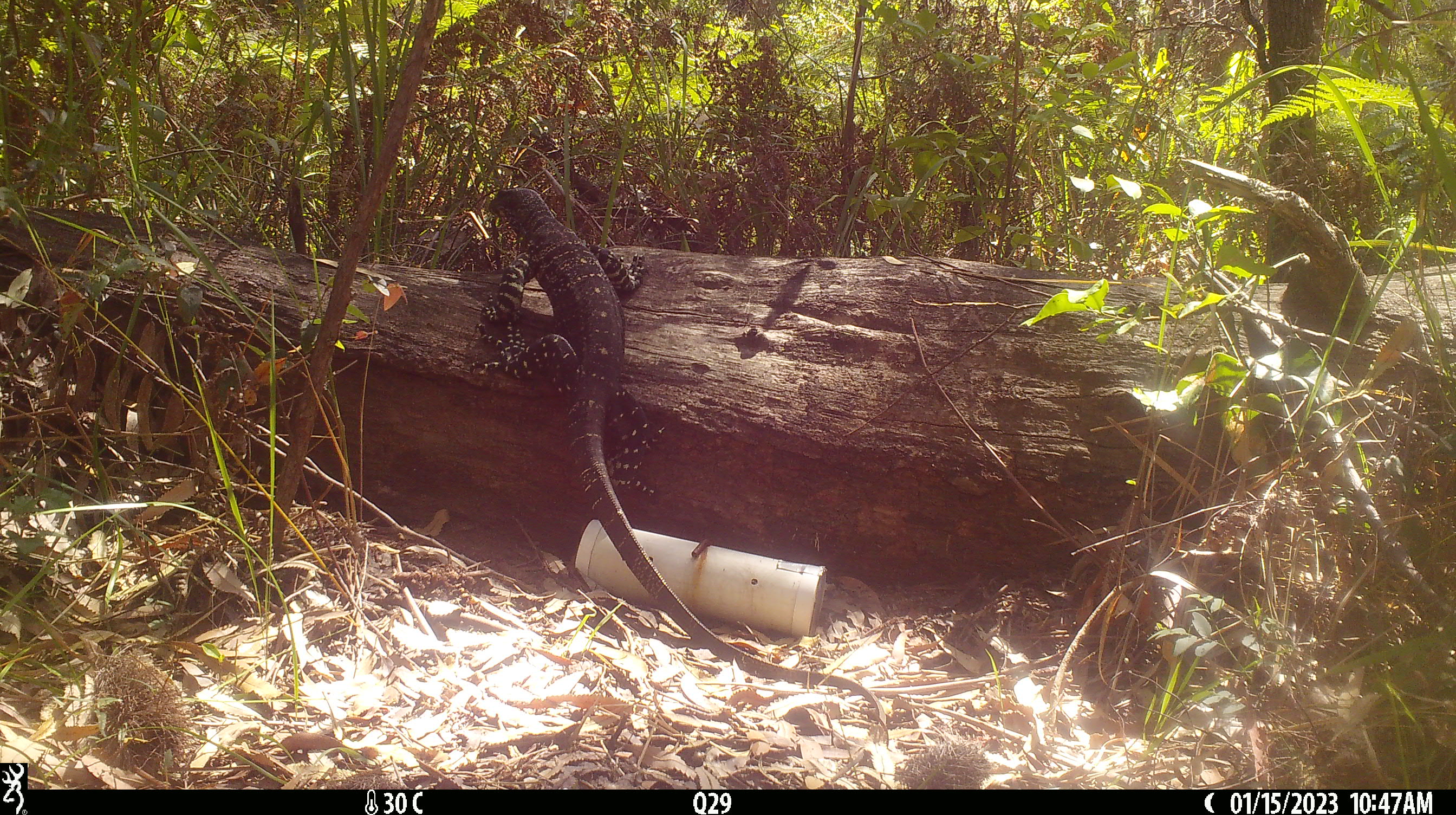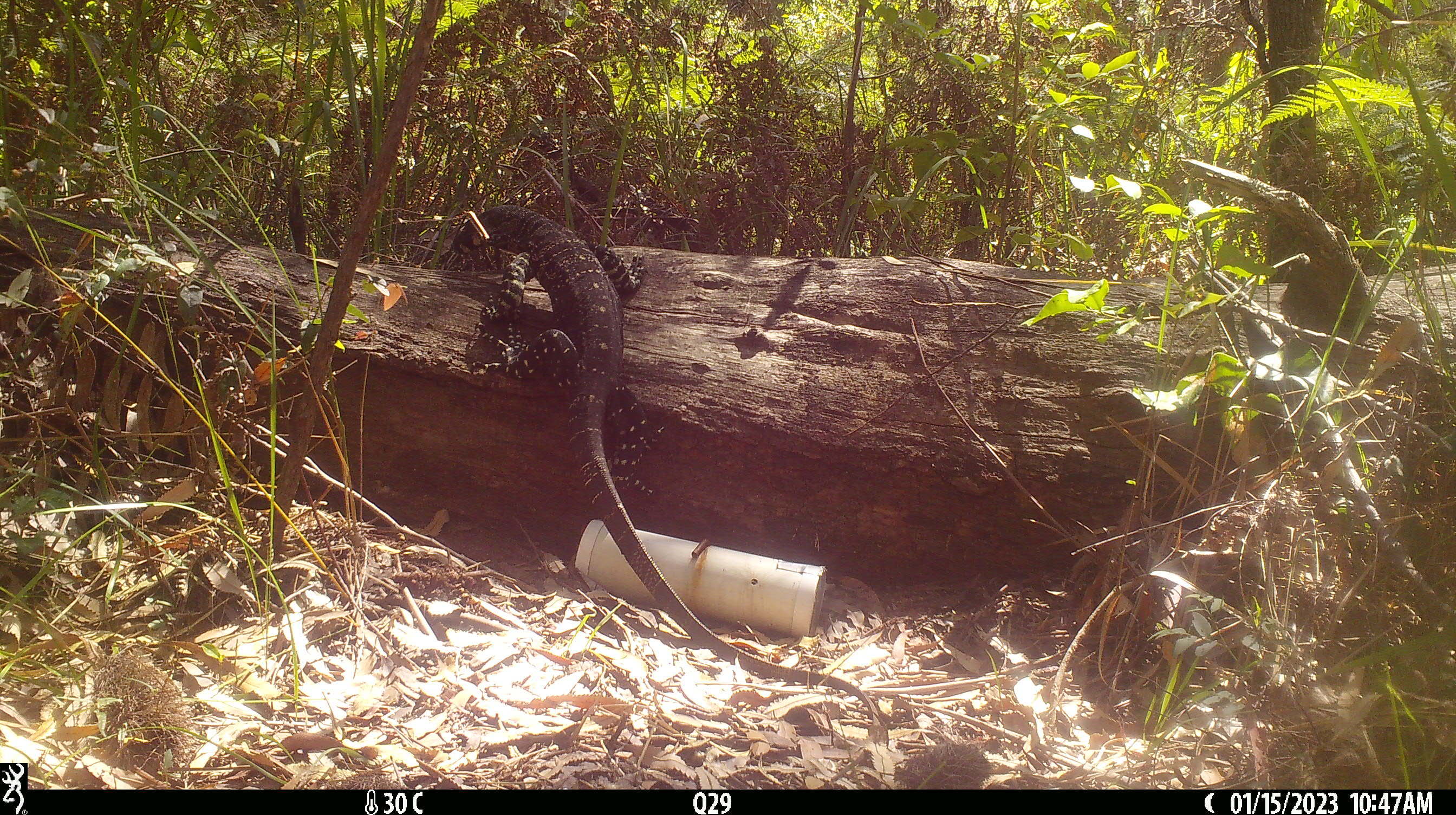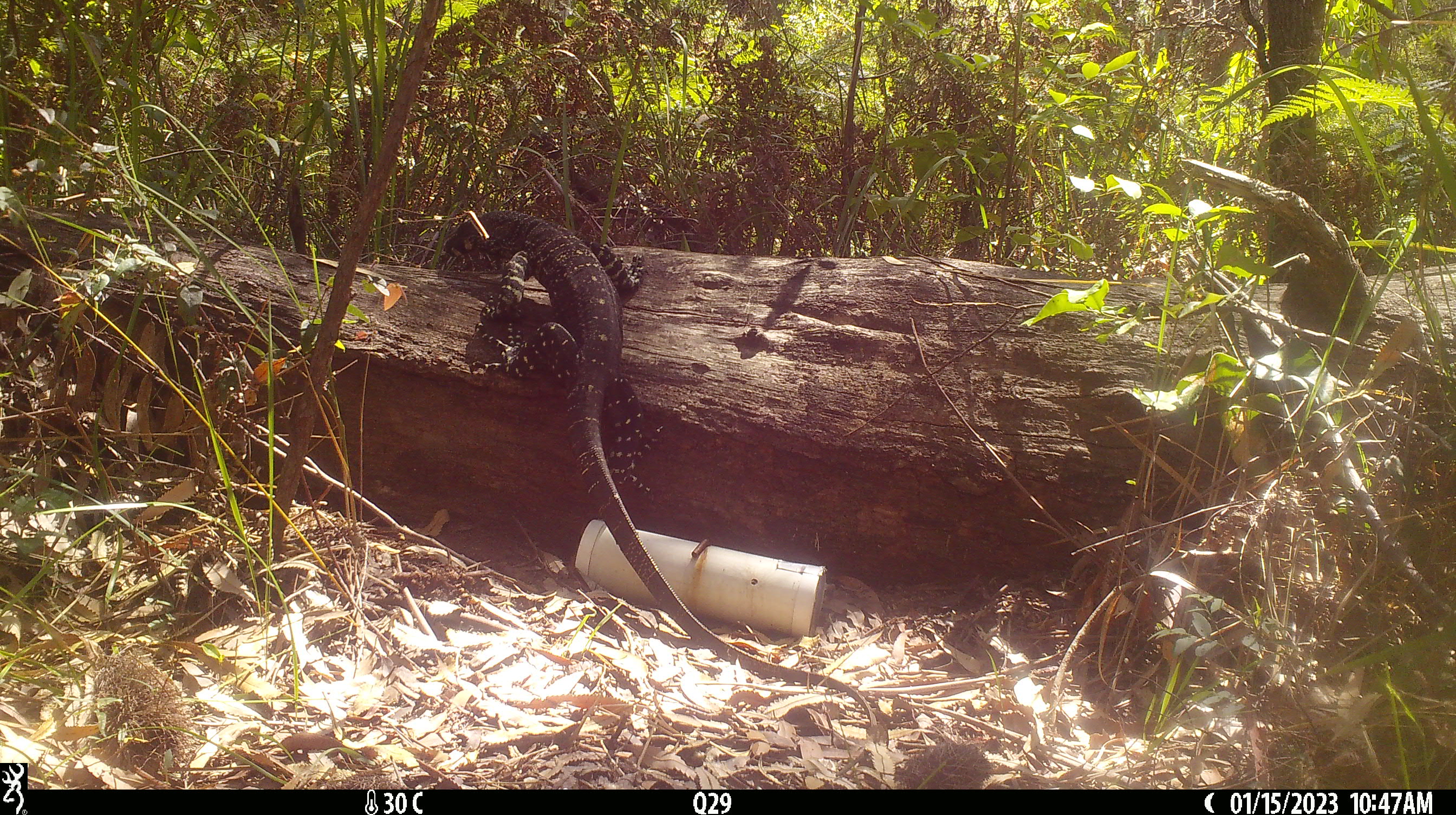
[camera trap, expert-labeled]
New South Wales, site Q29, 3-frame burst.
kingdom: Animalia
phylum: Chordata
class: Reptilia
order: Squamata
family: Varanidae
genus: Varanus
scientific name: Varanus varius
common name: lace monitor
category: goanna